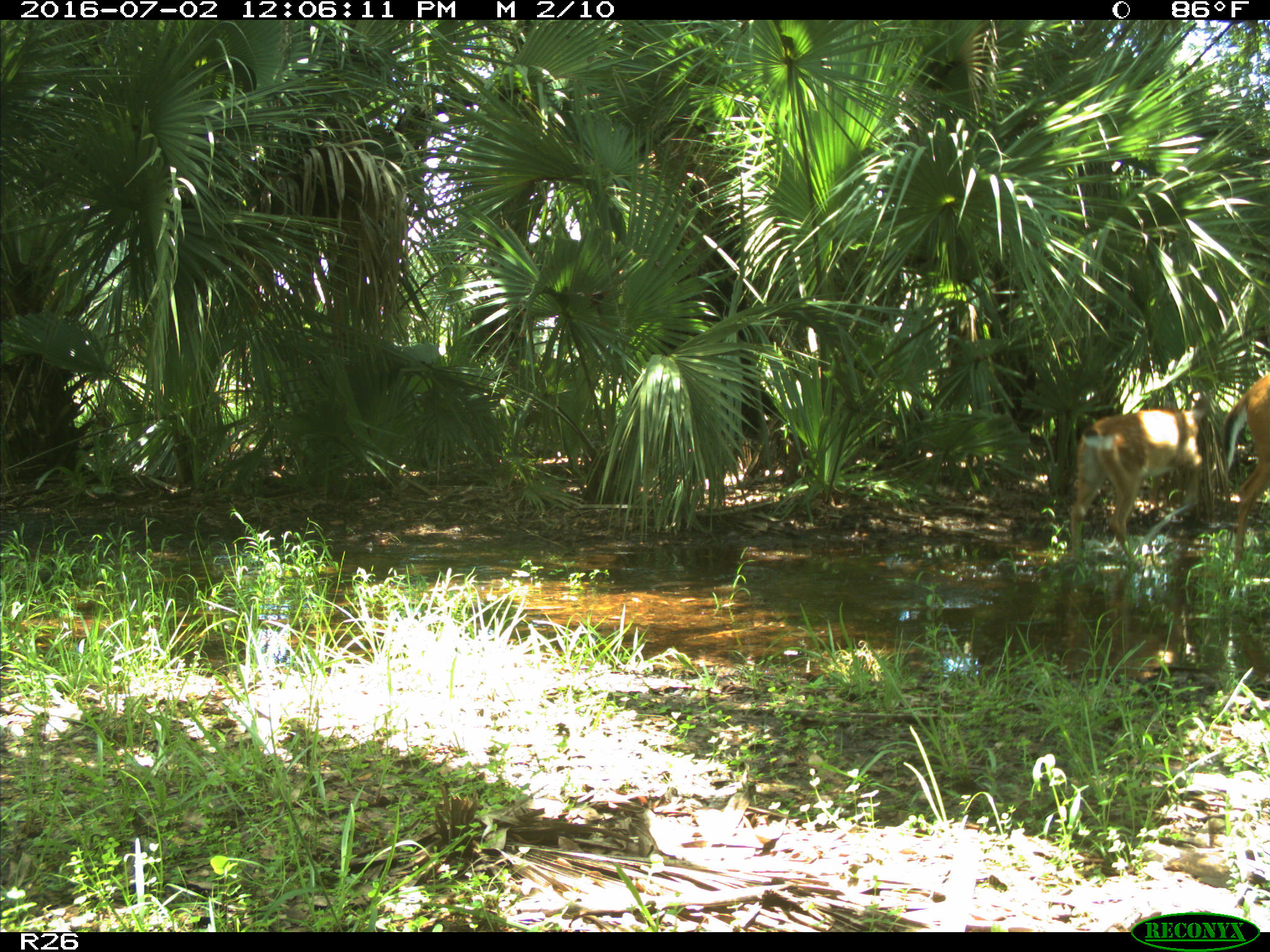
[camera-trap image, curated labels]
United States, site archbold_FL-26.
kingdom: Animalia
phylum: Chordata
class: Mammalia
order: Artiodactyla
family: Cervidae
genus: Odocoileus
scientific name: Odocoileus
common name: deer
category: unidentified deer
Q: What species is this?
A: Unidentified deer (deer) (Odocoileus).